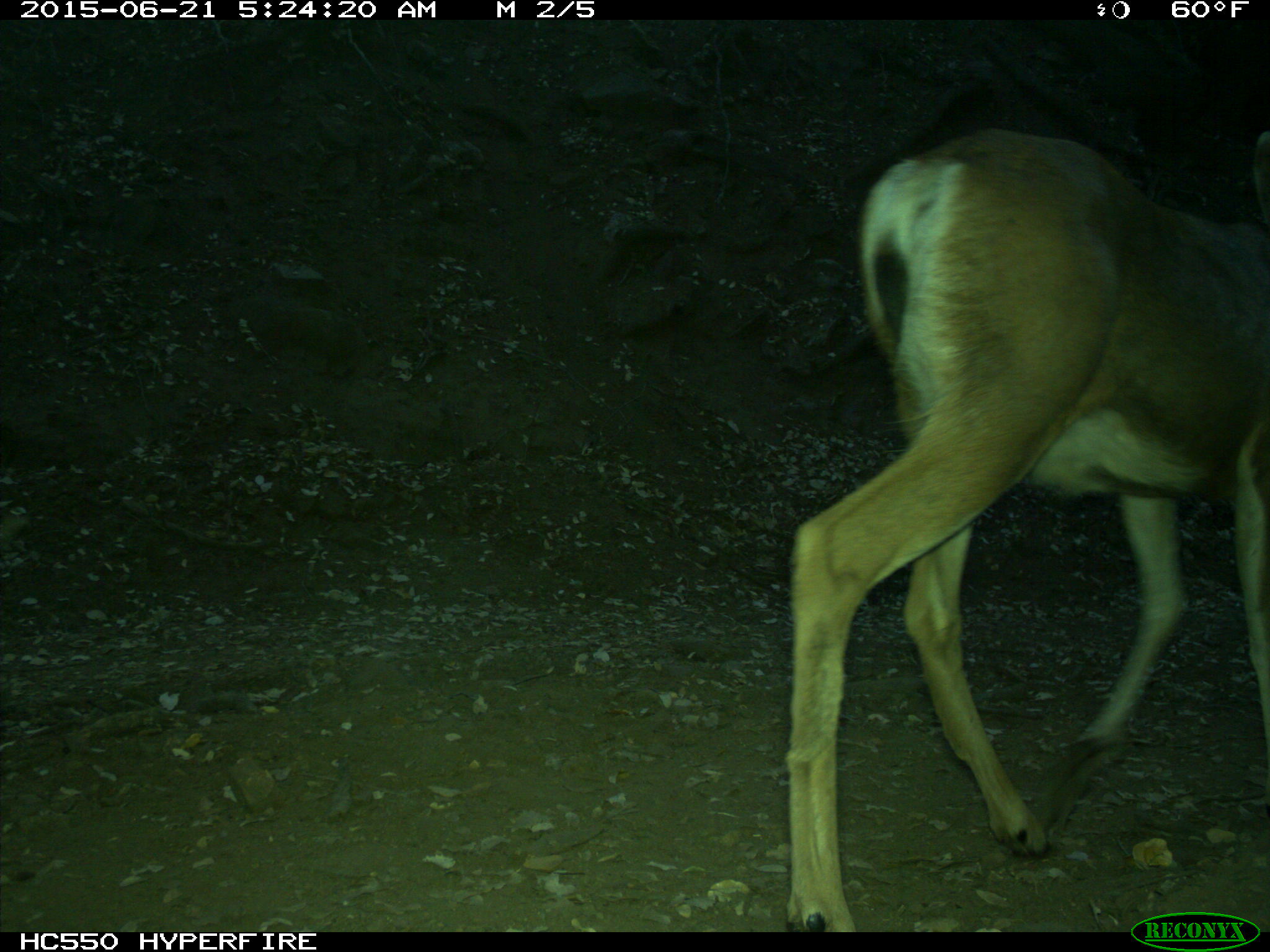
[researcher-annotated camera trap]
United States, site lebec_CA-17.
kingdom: Animalia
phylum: Chordata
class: Mammalia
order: Artiodactyla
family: Cervidae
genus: Odocoileus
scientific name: Odocoileus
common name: deer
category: unidentified deer